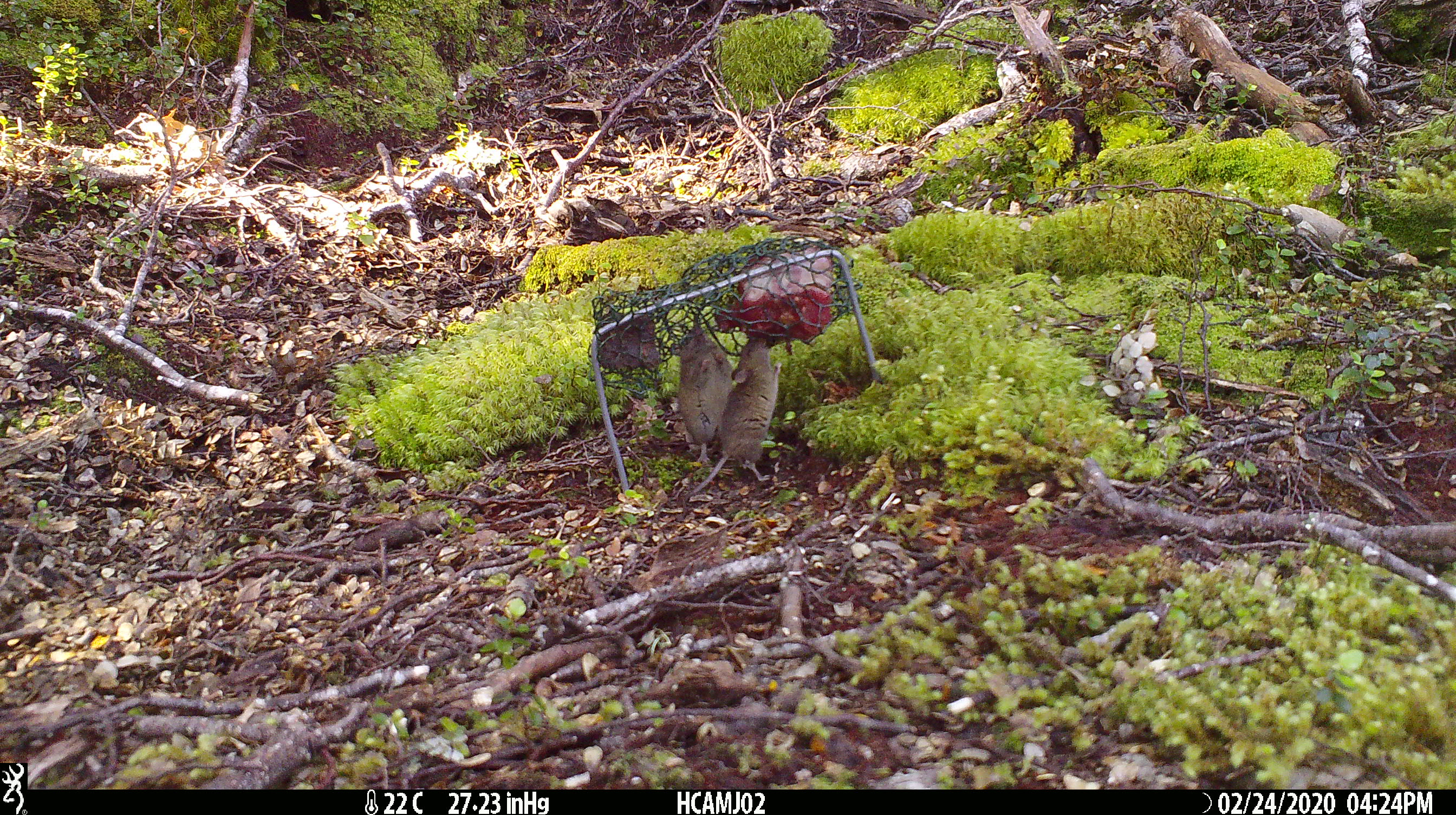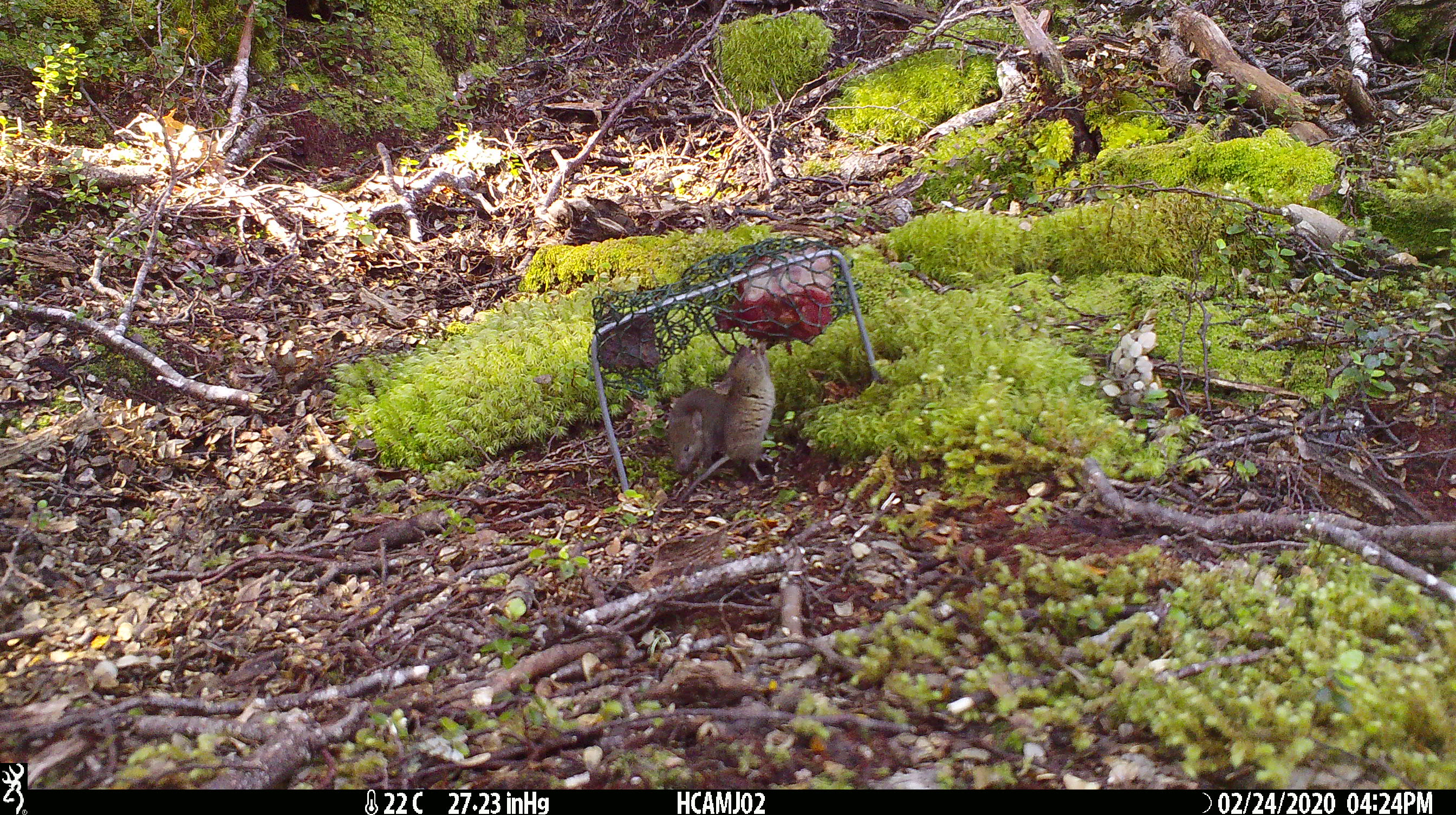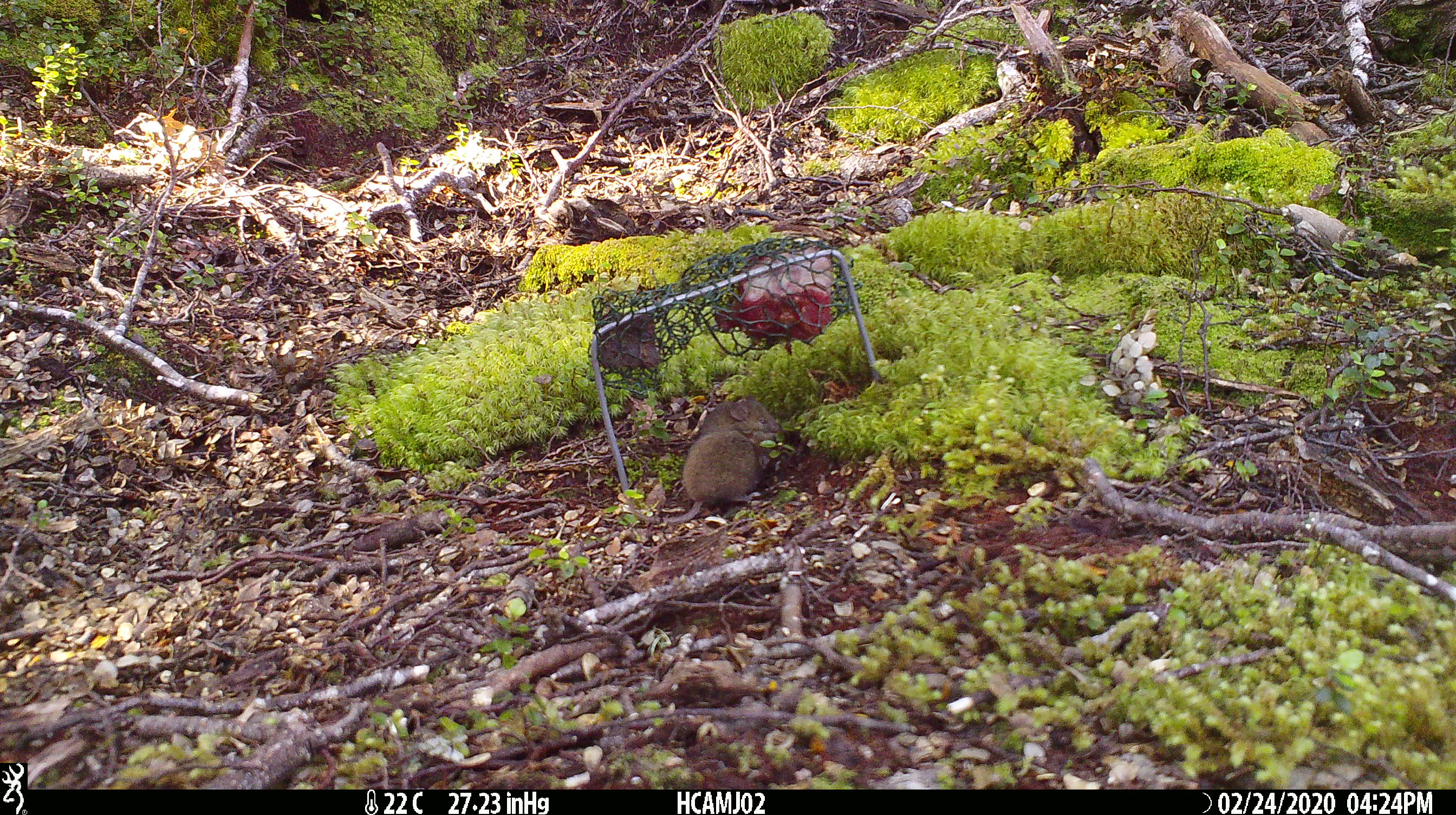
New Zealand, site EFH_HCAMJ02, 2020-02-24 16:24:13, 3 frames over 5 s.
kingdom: Animalia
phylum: Chordata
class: Mammalia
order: Rodentia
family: Muridae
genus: Mus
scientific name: Mus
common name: mouse